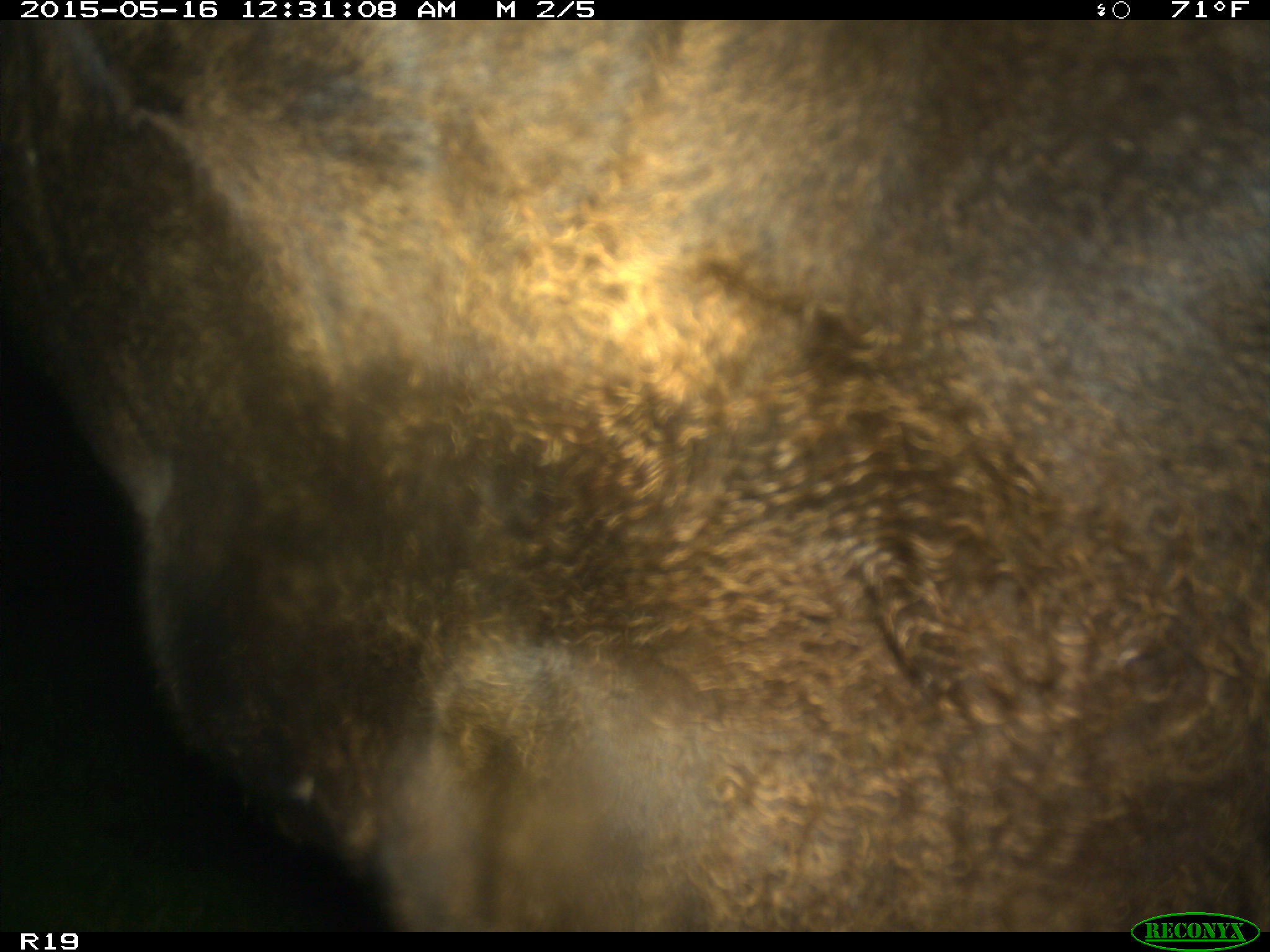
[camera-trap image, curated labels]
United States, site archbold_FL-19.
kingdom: Animalia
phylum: Chordata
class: Mammalia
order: Artiodactyla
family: Bovidae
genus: Bos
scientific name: Bos taurus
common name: domestic cow